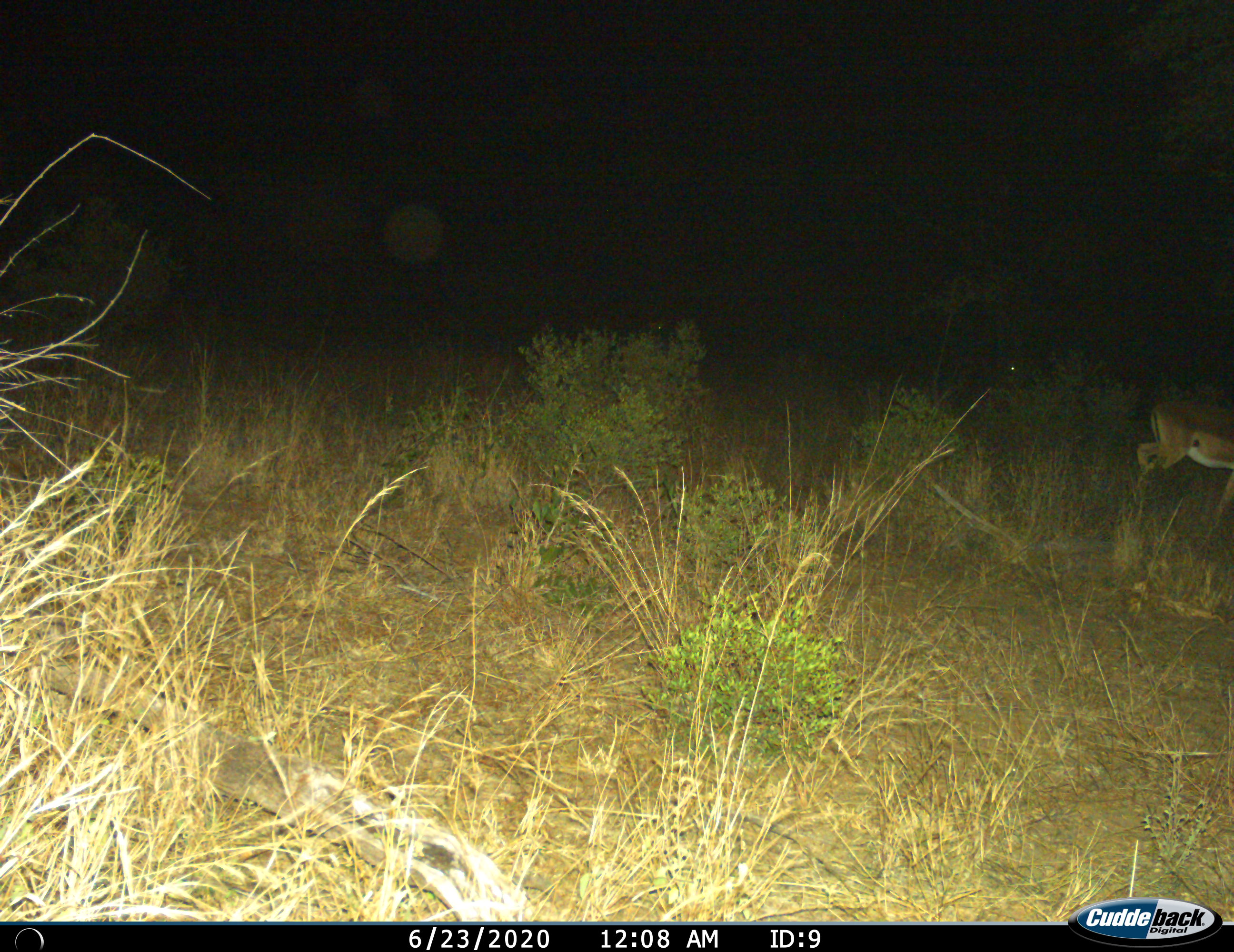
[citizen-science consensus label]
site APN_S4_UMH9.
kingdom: Animalia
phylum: Chordata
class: Mammalia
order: Artiodactyla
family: Bovidae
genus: Aepyceros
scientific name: Aepyceros melampus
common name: impala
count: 1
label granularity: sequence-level